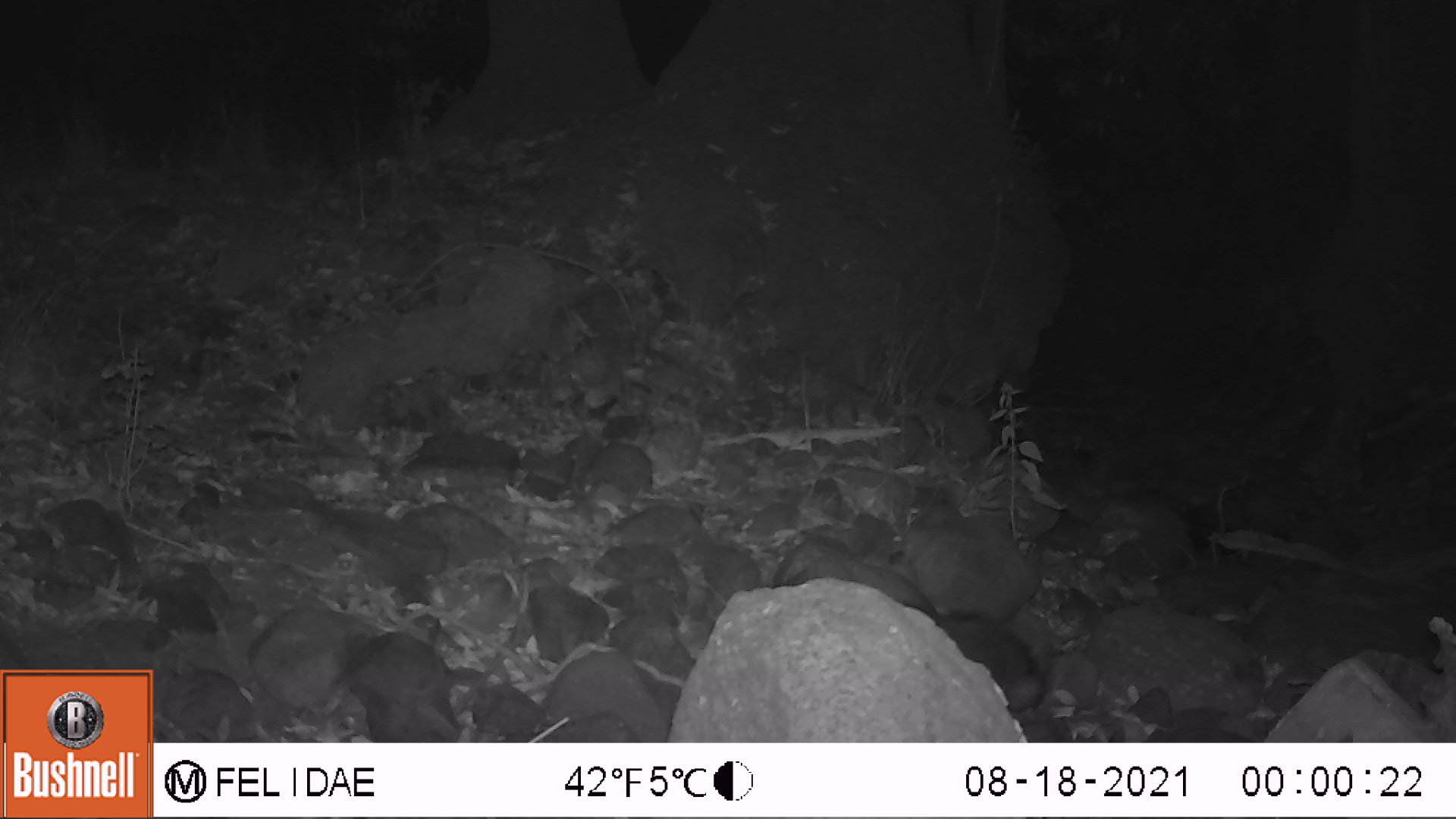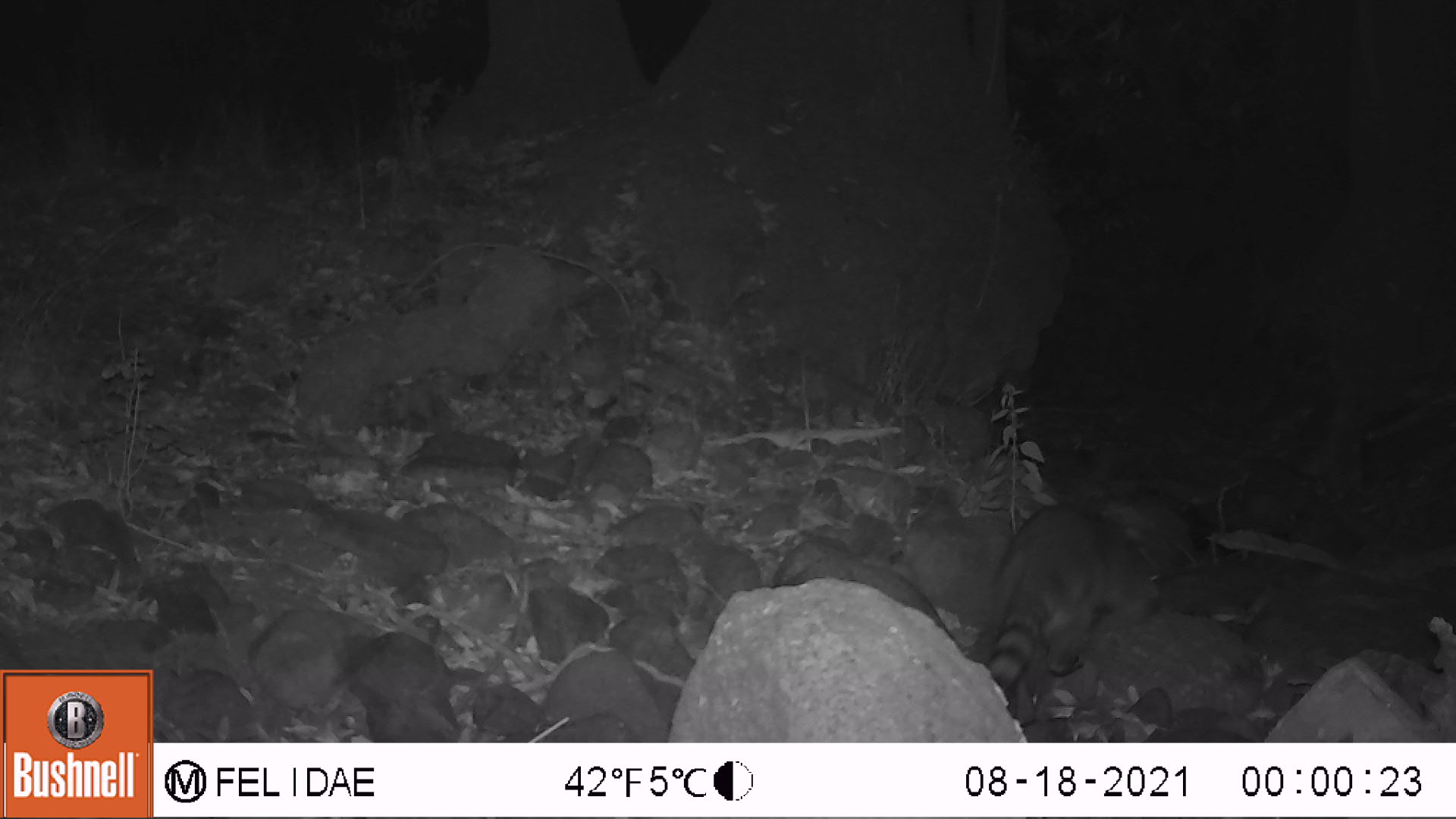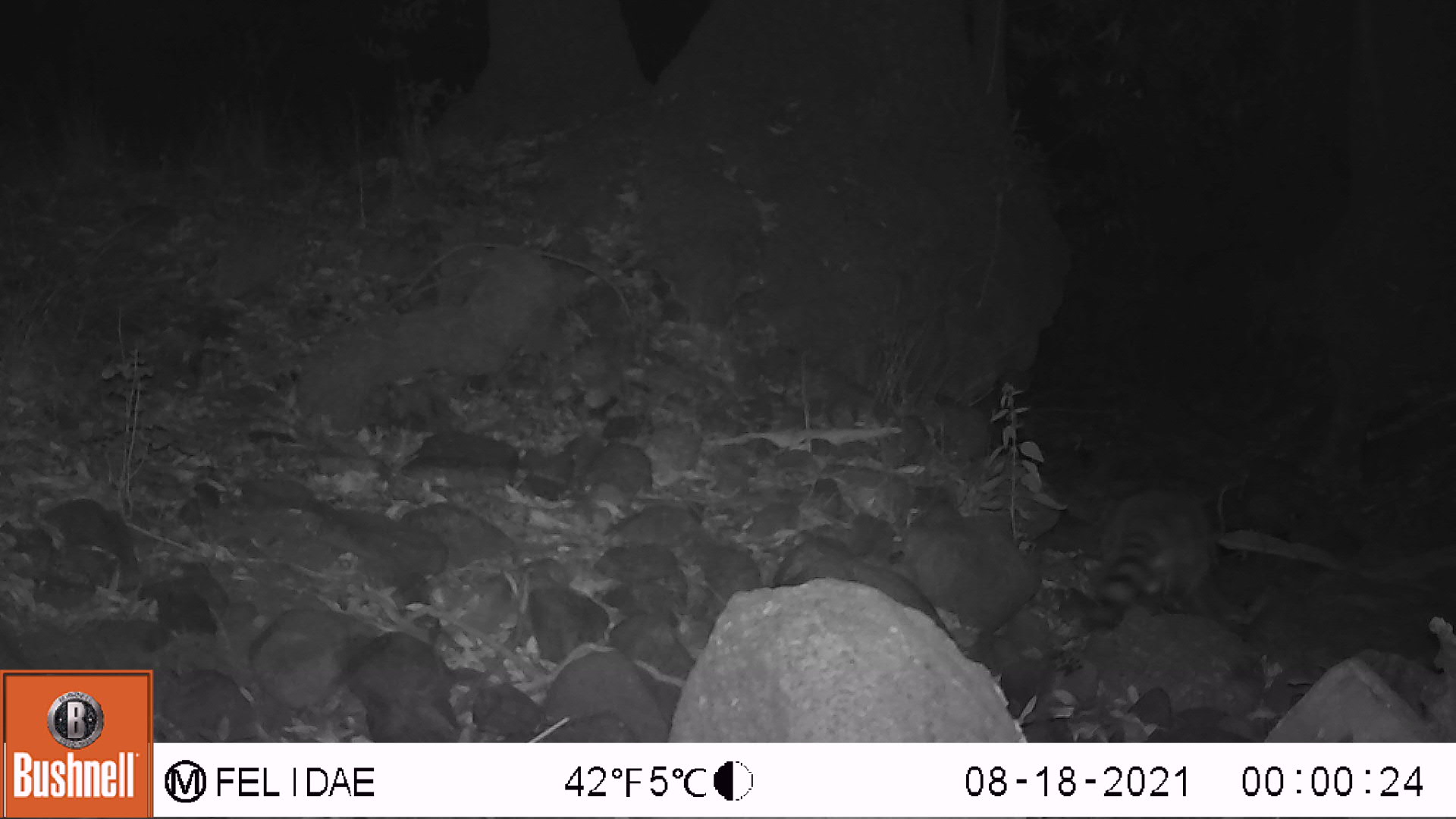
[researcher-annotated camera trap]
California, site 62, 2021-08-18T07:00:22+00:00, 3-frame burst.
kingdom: Animalia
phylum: Chordata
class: Mammalia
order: Carnivora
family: Procyonidae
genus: Procyon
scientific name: Procyon lotor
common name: raccoon